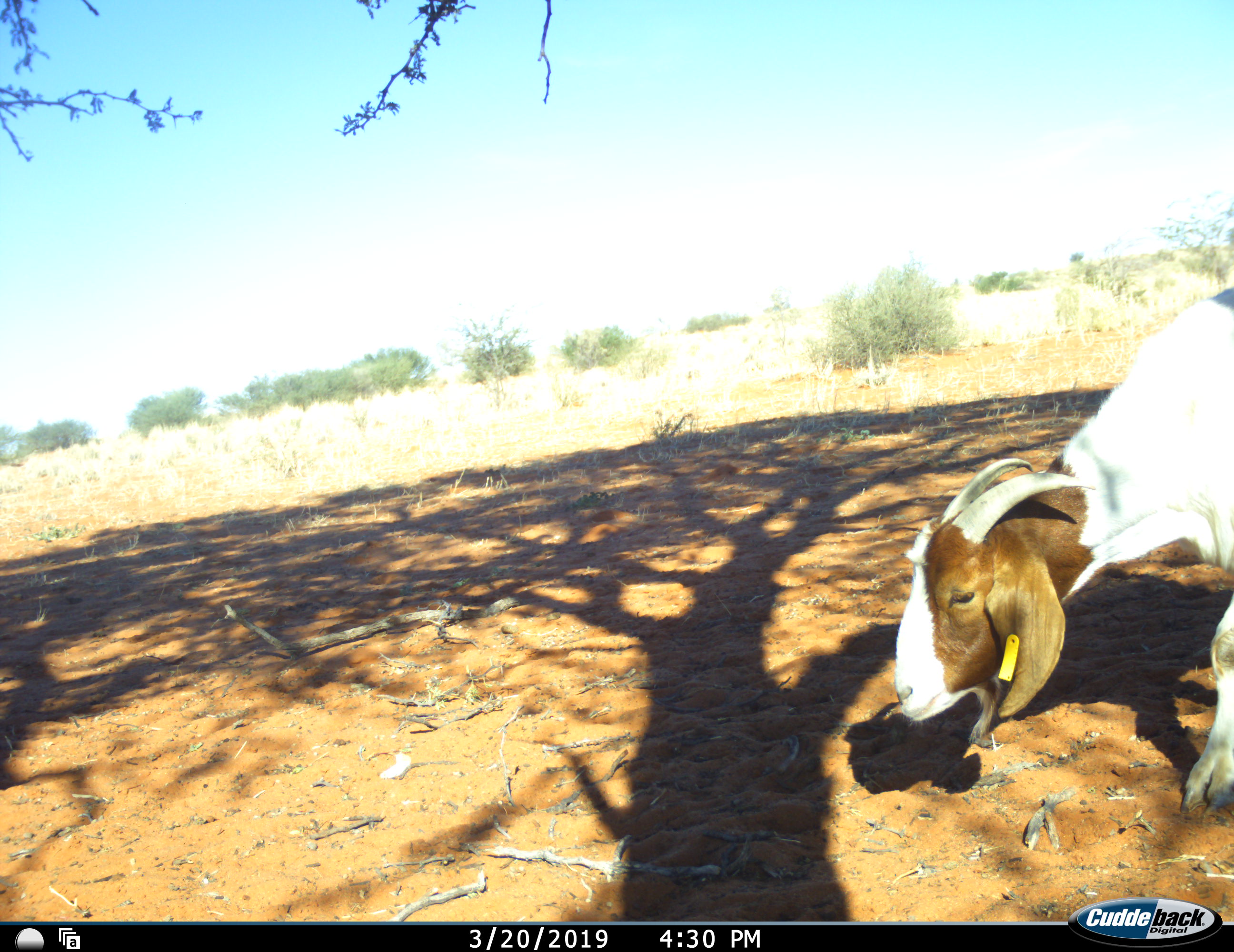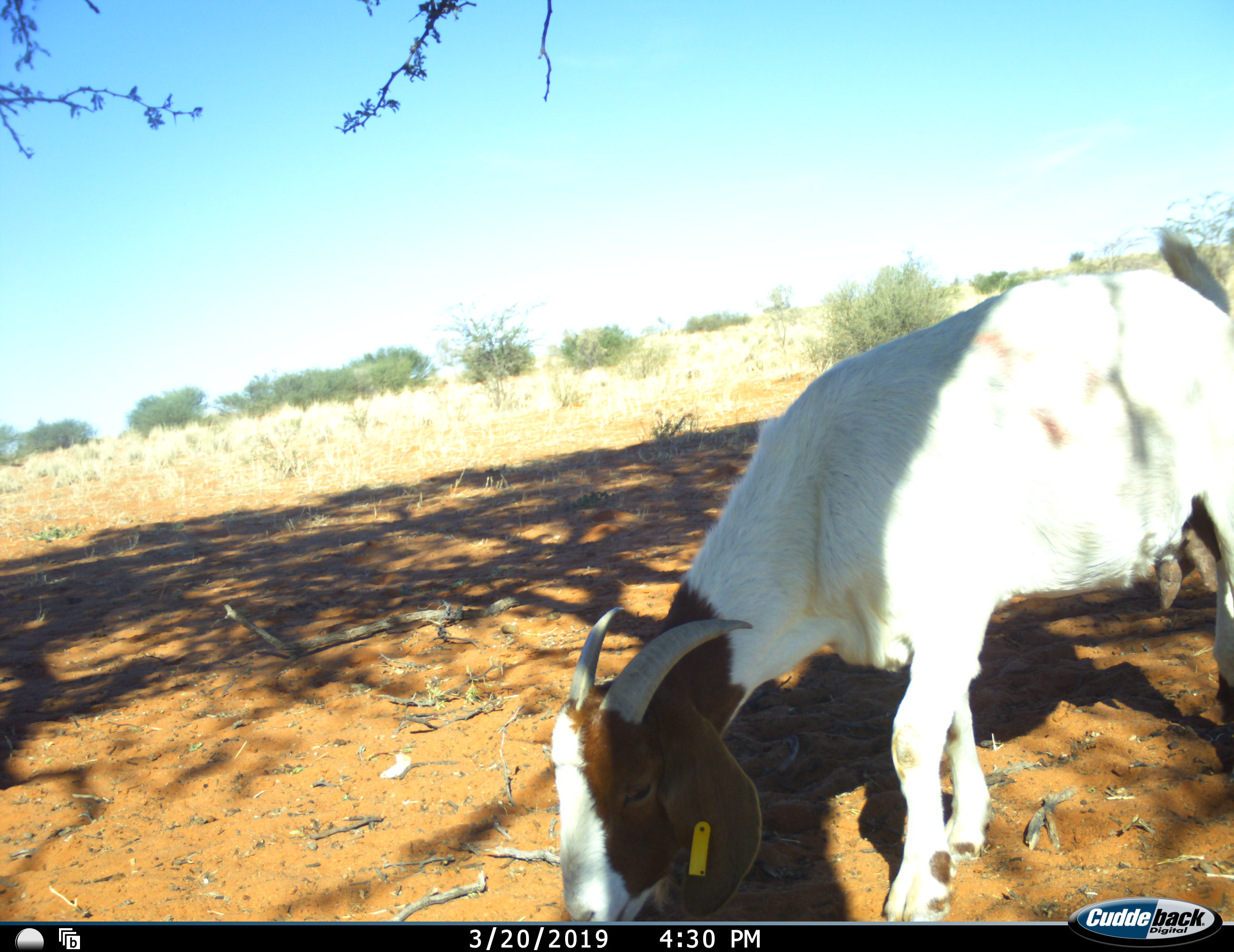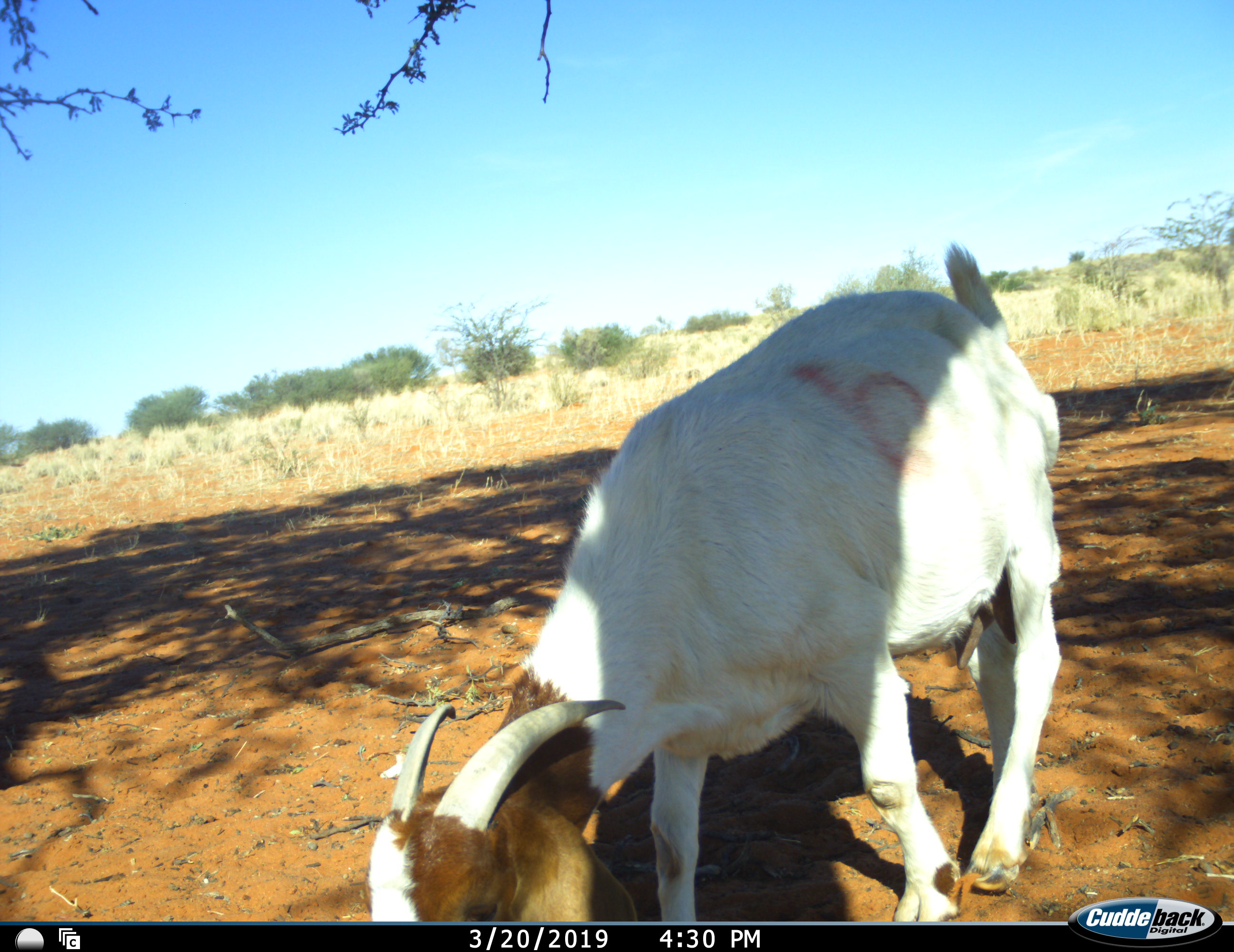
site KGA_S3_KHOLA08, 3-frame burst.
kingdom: Animalia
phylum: Chordata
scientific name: Vertebrata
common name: domestic animal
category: domesticanimal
Domesticanimal (domestic animal) (Vertebrata), count 1. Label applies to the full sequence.